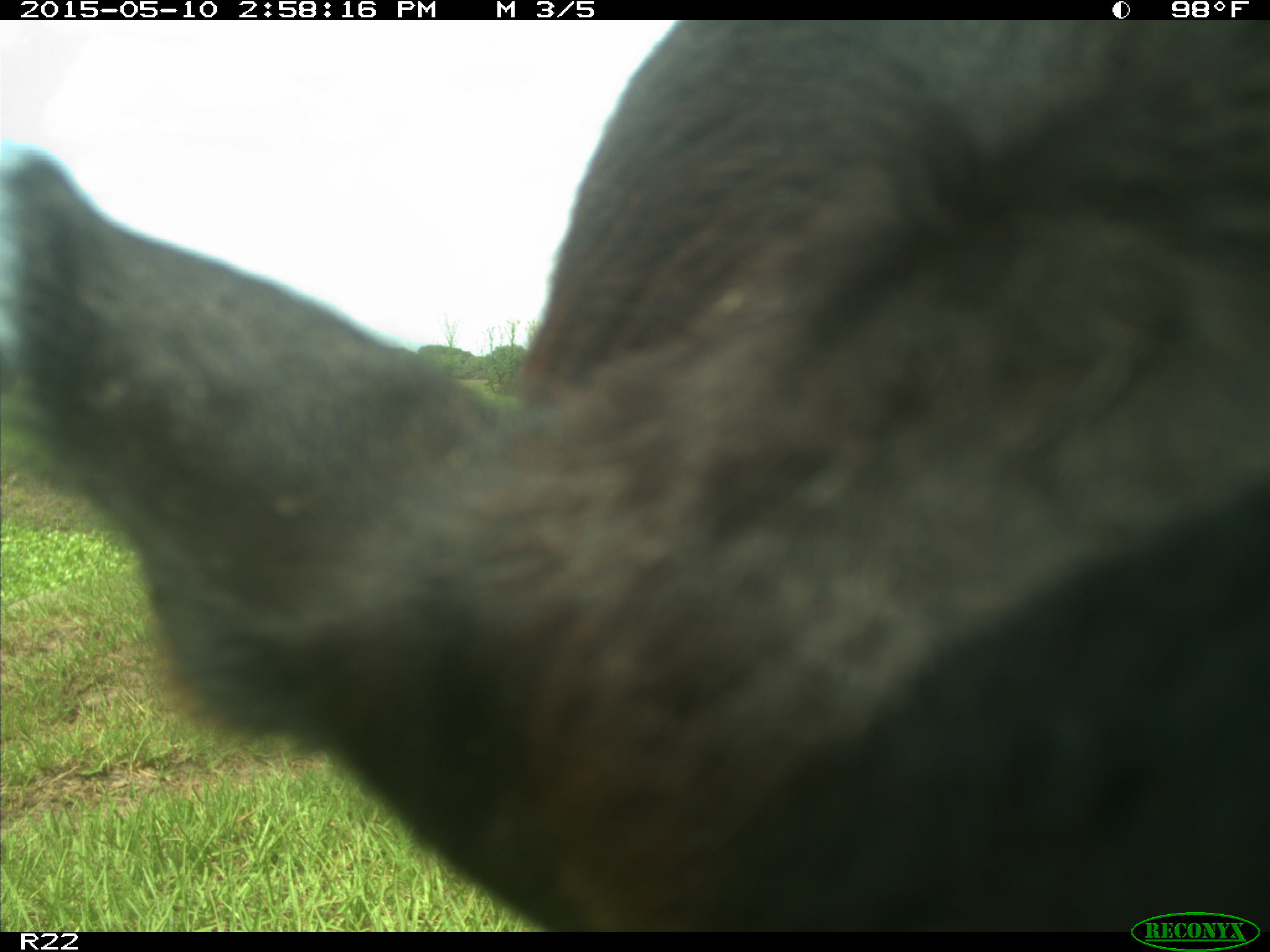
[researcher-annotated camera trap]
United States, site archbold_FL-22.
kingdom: Animalia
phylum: Chordata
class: Mammalia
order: Artiodactyla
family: Bovidae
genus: Bos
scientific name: Bos taurus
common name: domestic cow